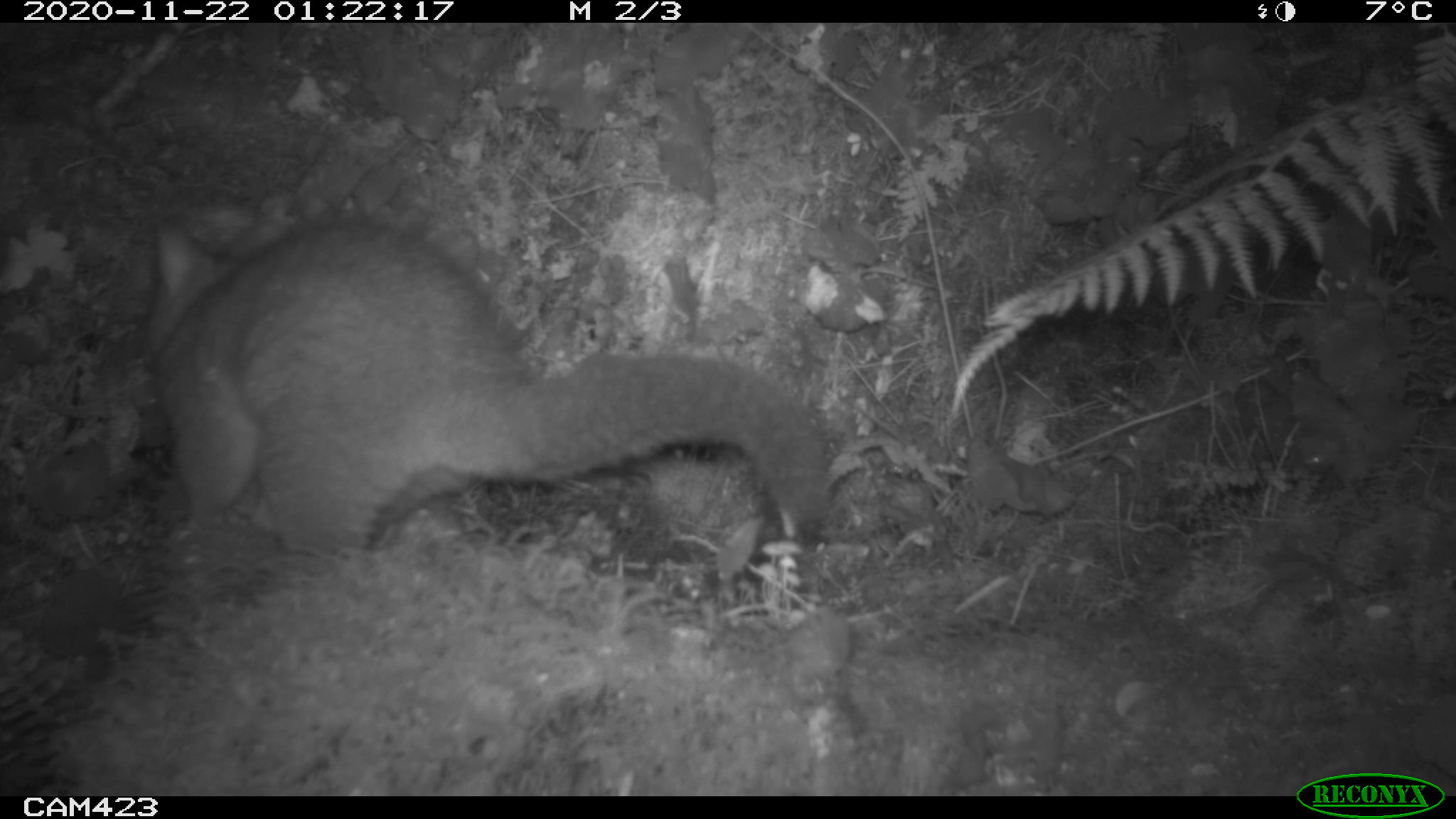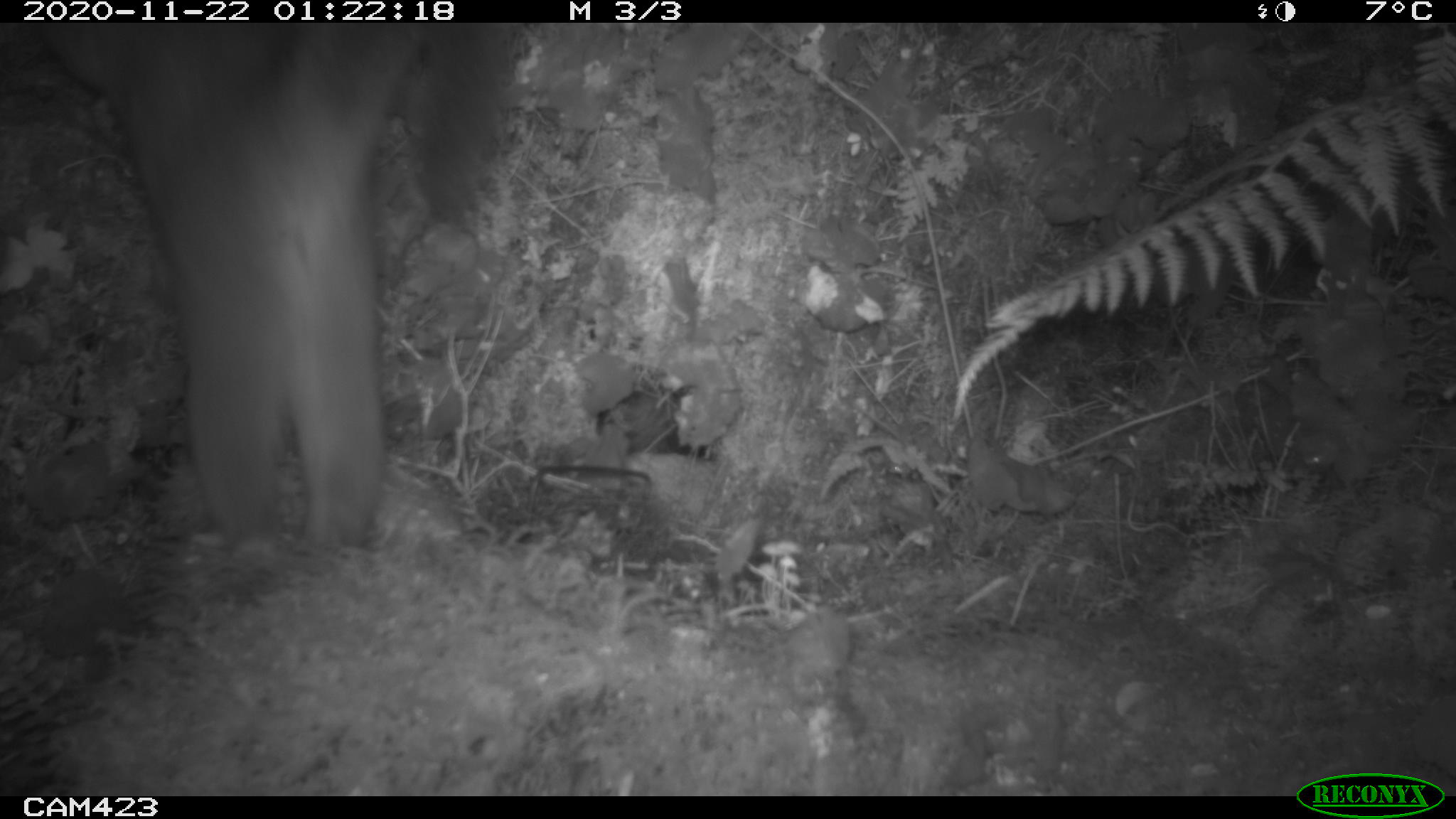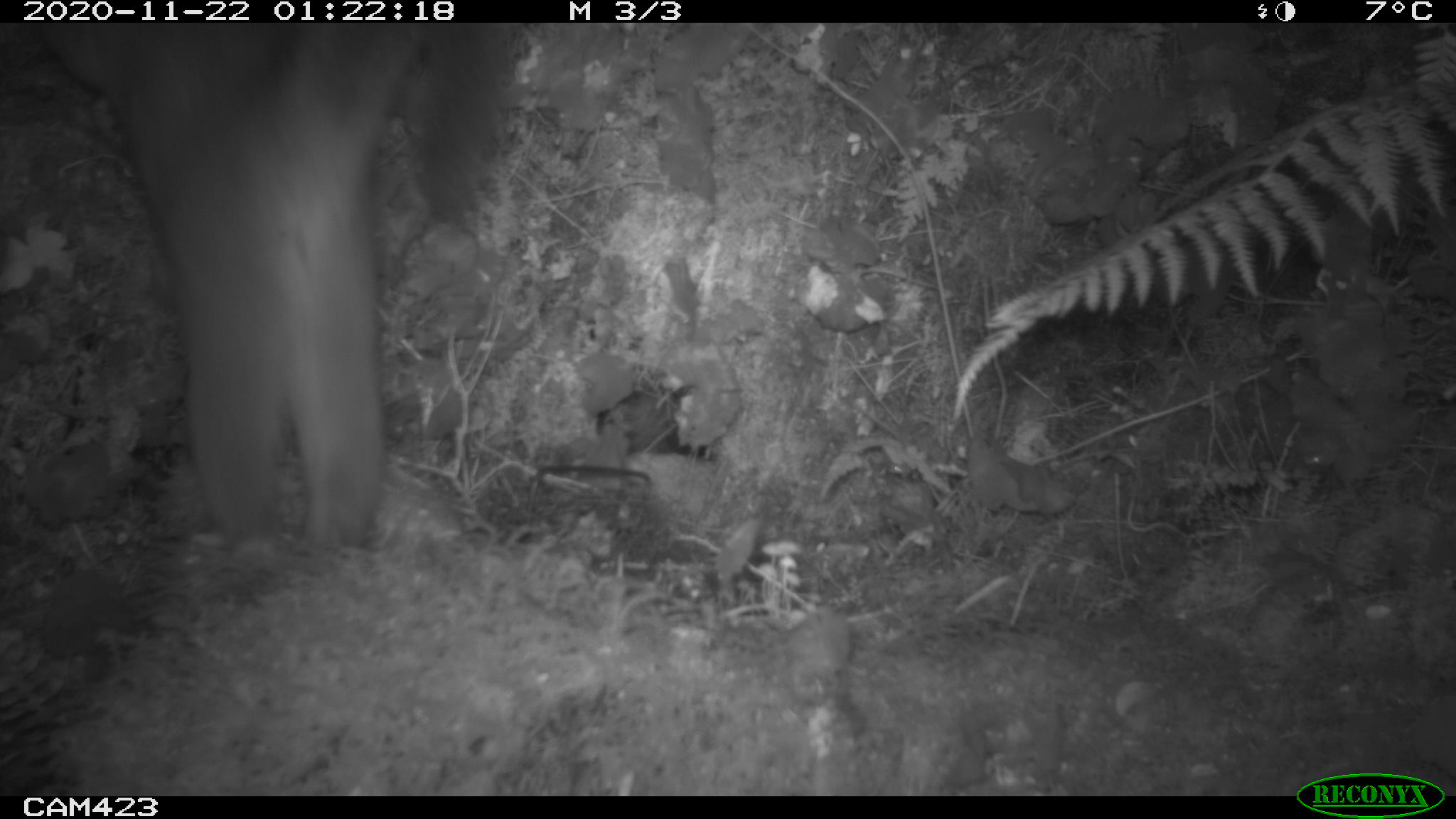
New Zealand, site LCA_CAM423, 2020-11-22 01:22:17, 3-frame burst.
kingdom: Animalia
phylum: Chordata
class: Mammalia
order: Diprotodontia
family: Phalangeridae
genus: Trichosurus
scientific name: Trichosurus vulpecula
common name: common brushtail possum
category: possum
Possum (common brushtail possum) (Trichosurus vulpecula).